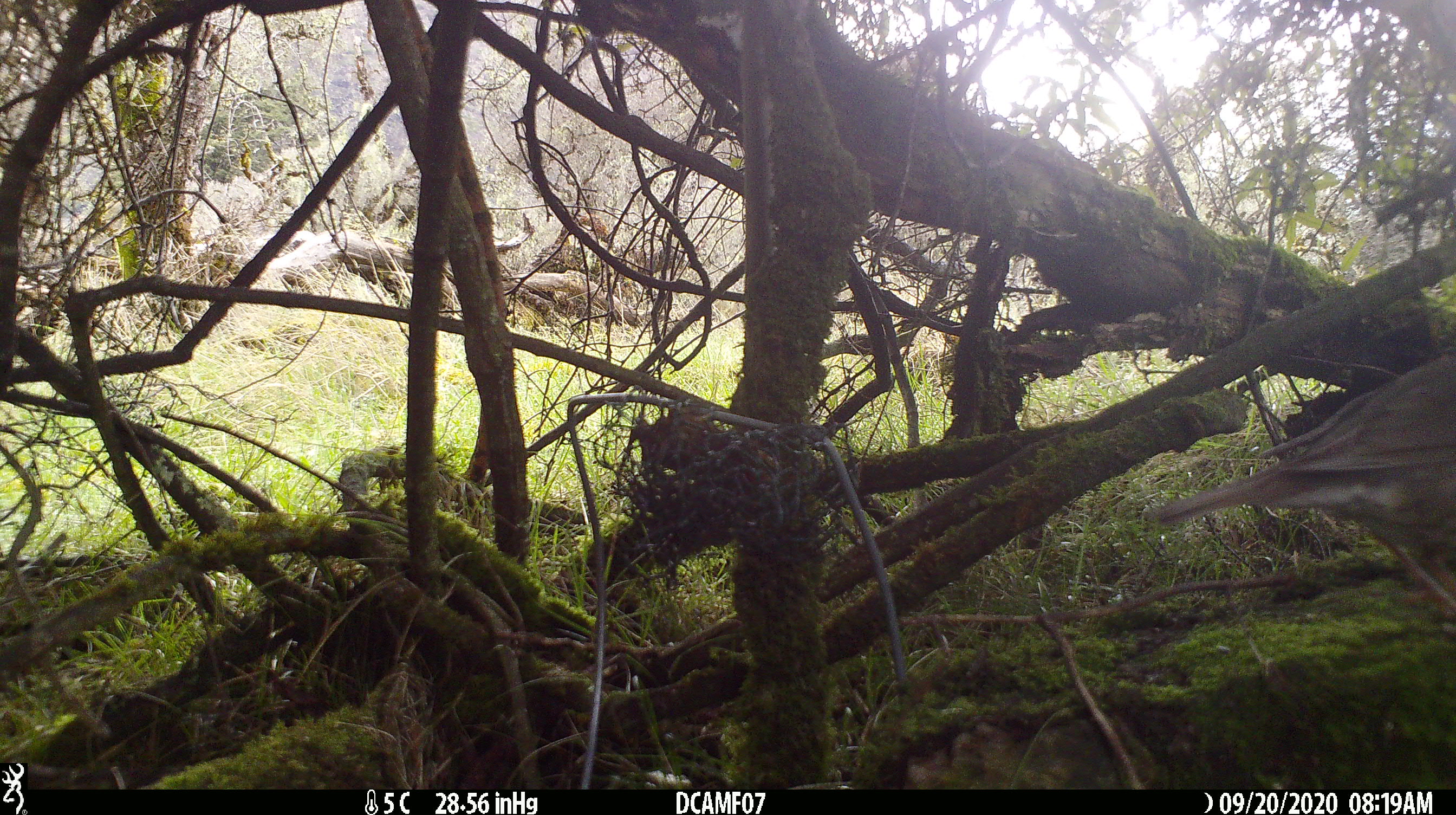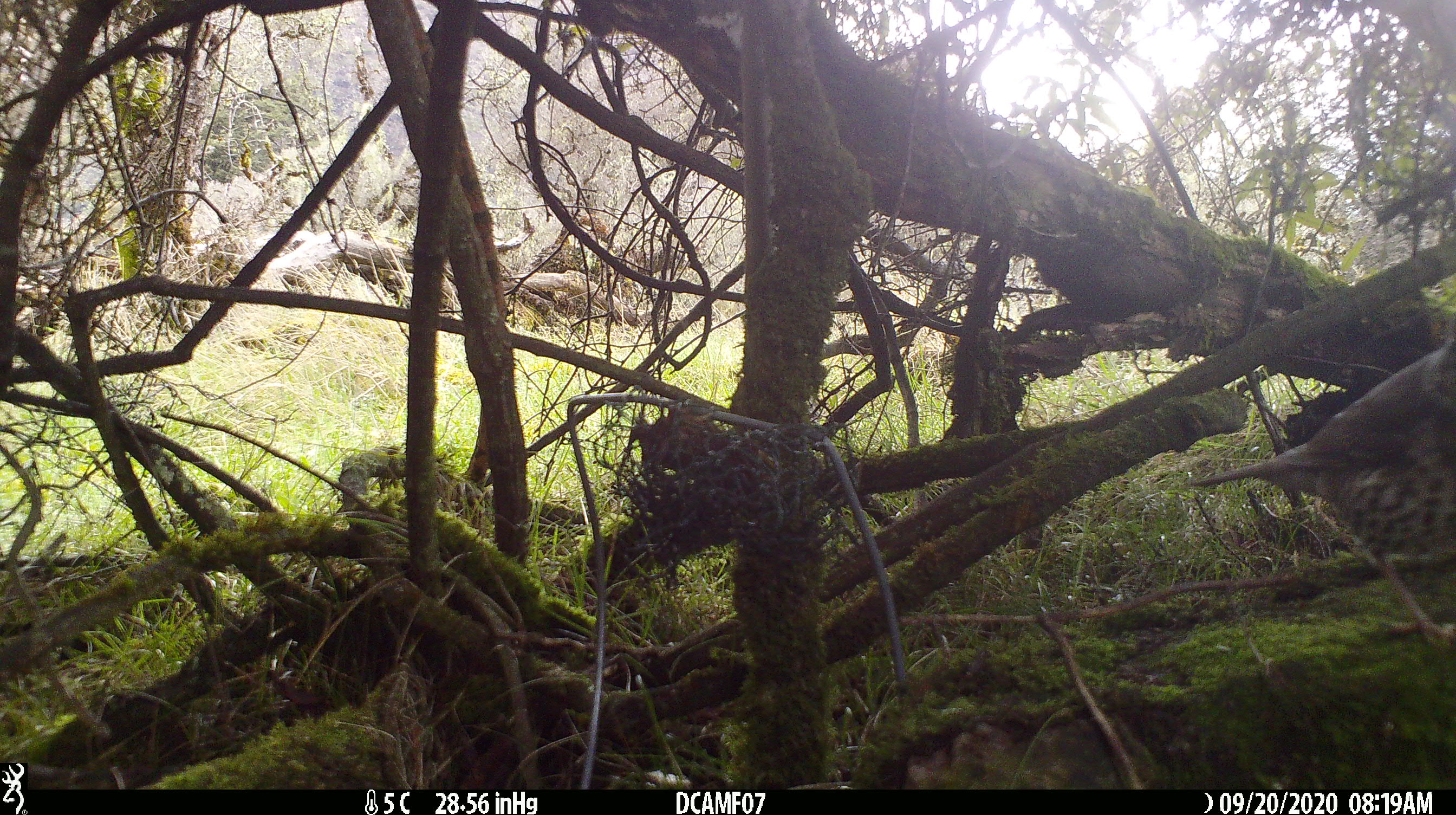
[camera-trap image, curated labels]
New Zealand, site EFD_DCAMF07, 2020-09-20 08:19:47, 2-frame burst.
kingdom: Animalia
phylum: Chordata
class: Aves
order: Passeriformes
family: Turdidae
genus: Turdus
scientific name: Turdus philomelos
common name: song thrush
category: thrush